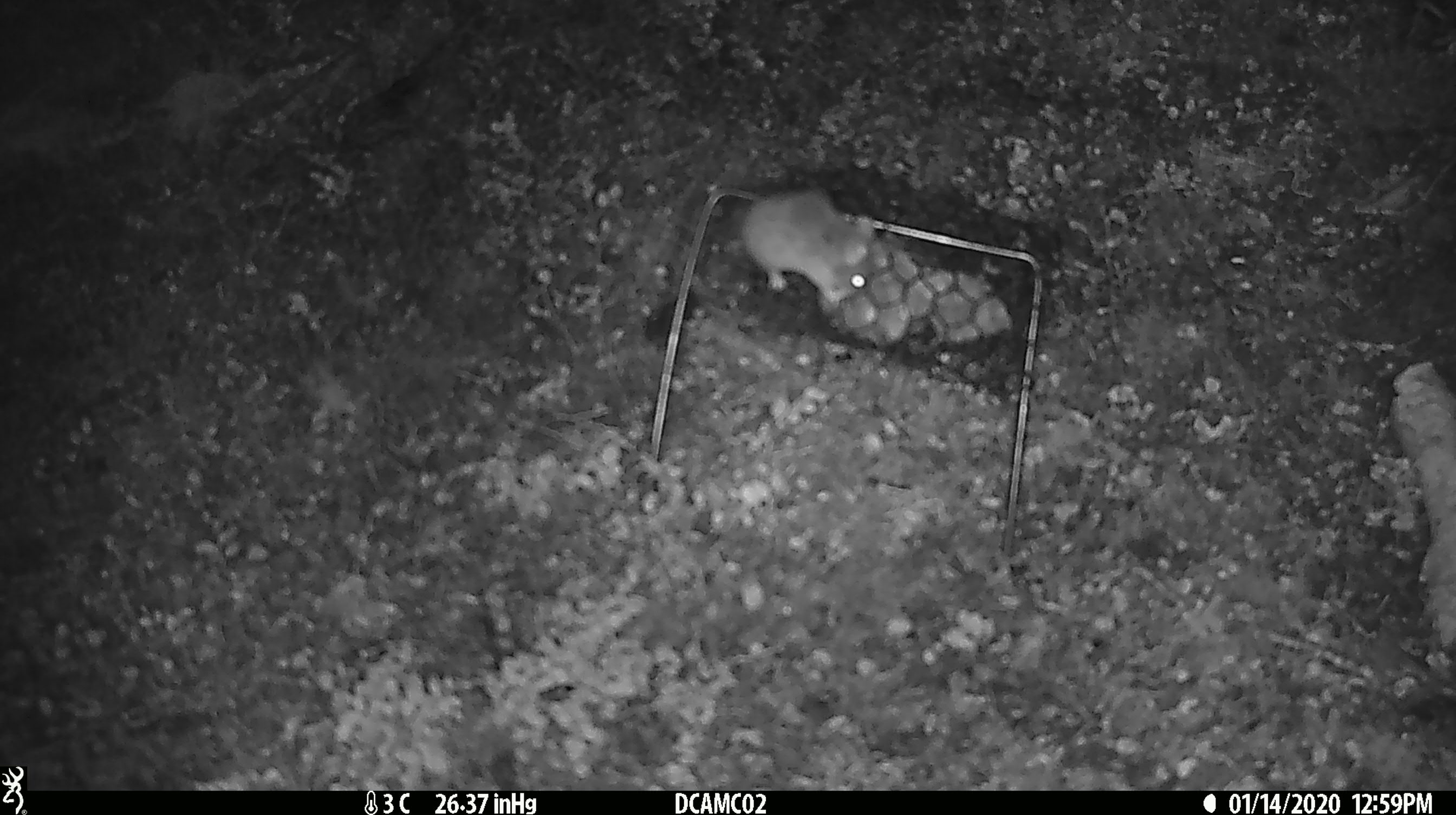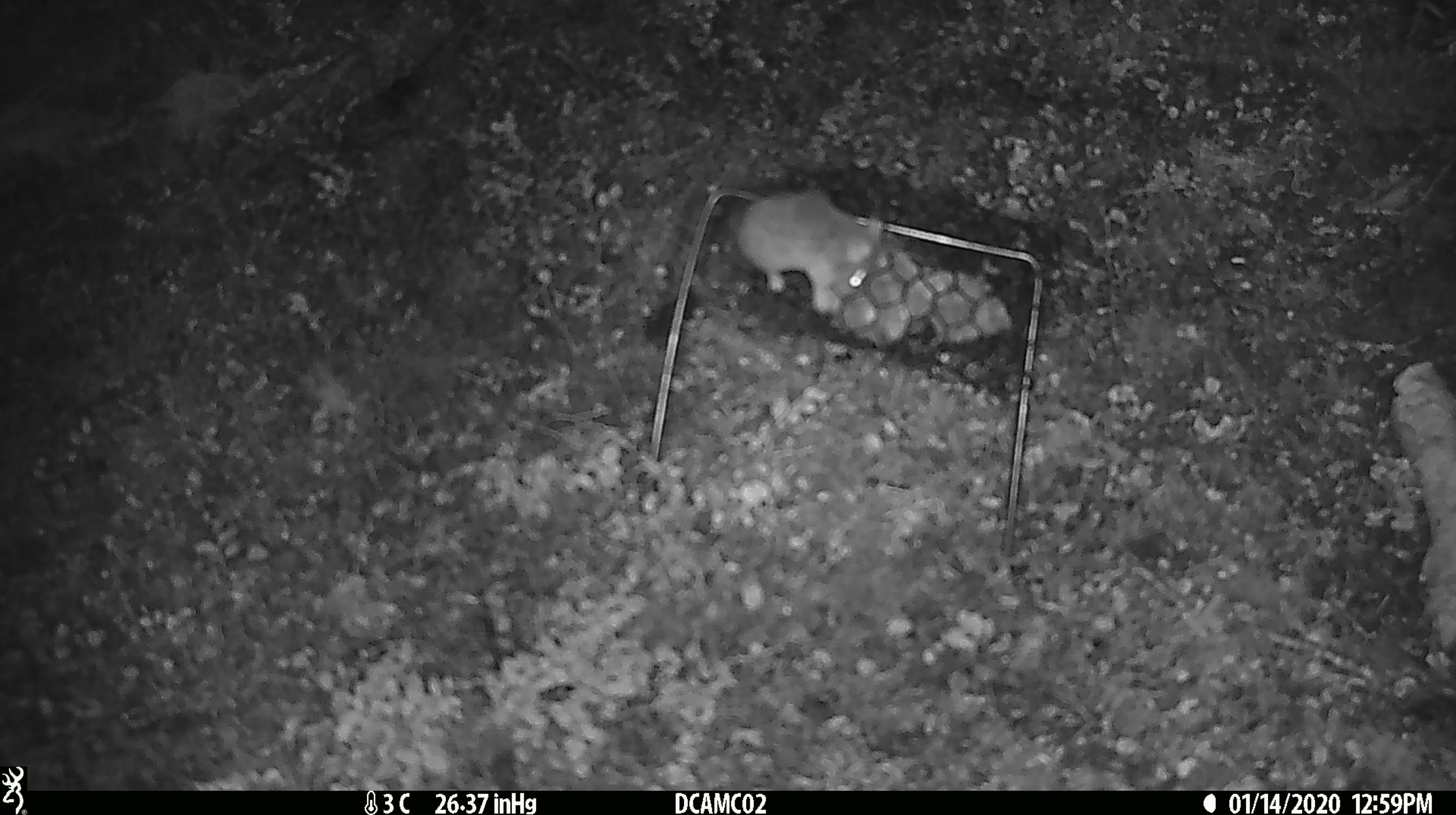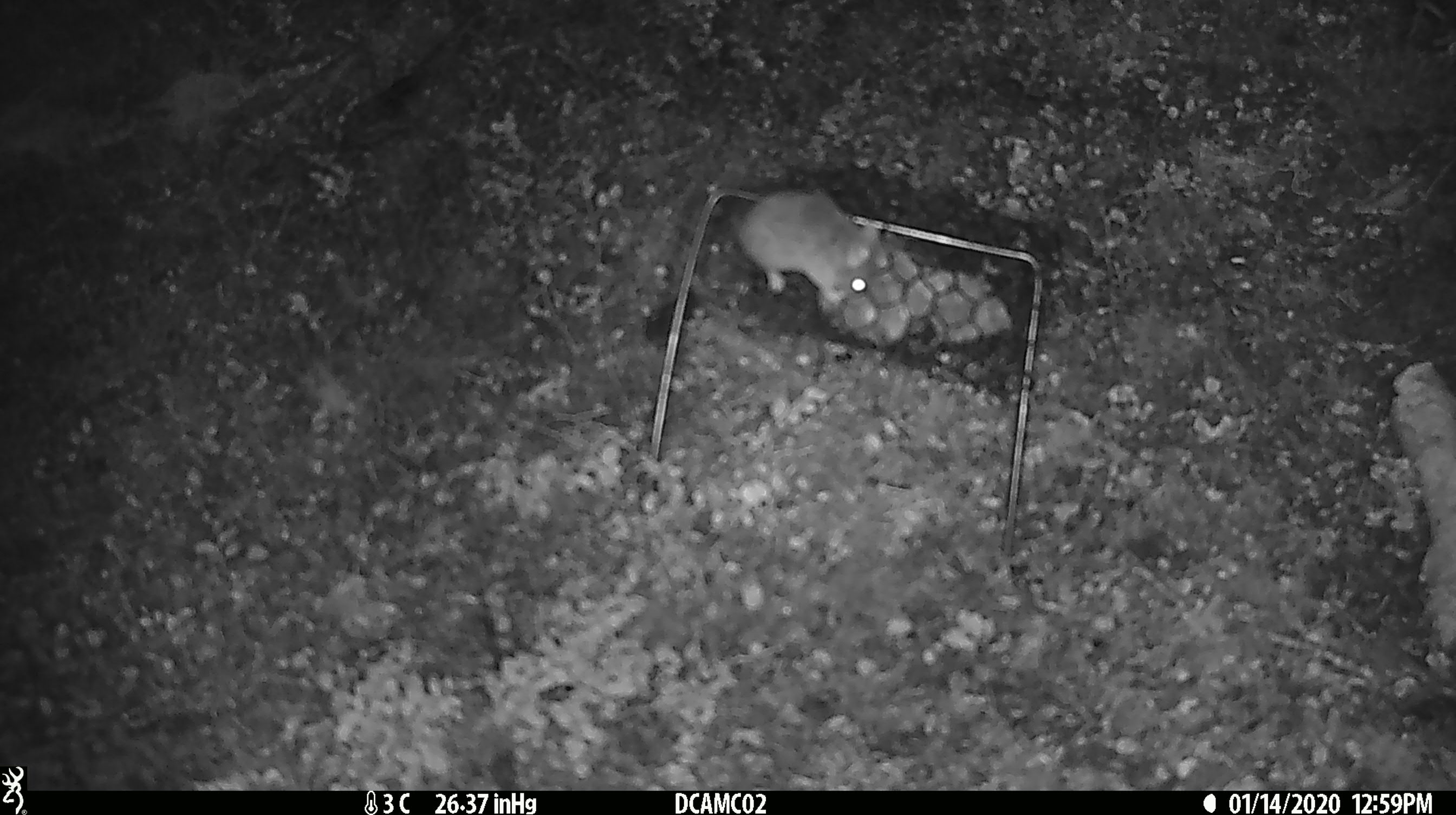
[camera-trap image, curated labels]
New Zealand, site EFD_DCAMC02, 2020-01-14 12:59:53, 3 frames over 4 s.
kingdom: Animalia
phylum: Chordata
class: Mammalia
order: Rodentia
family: Muridae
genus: Mus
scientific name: Mus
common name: mouse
Mouse (Mus).